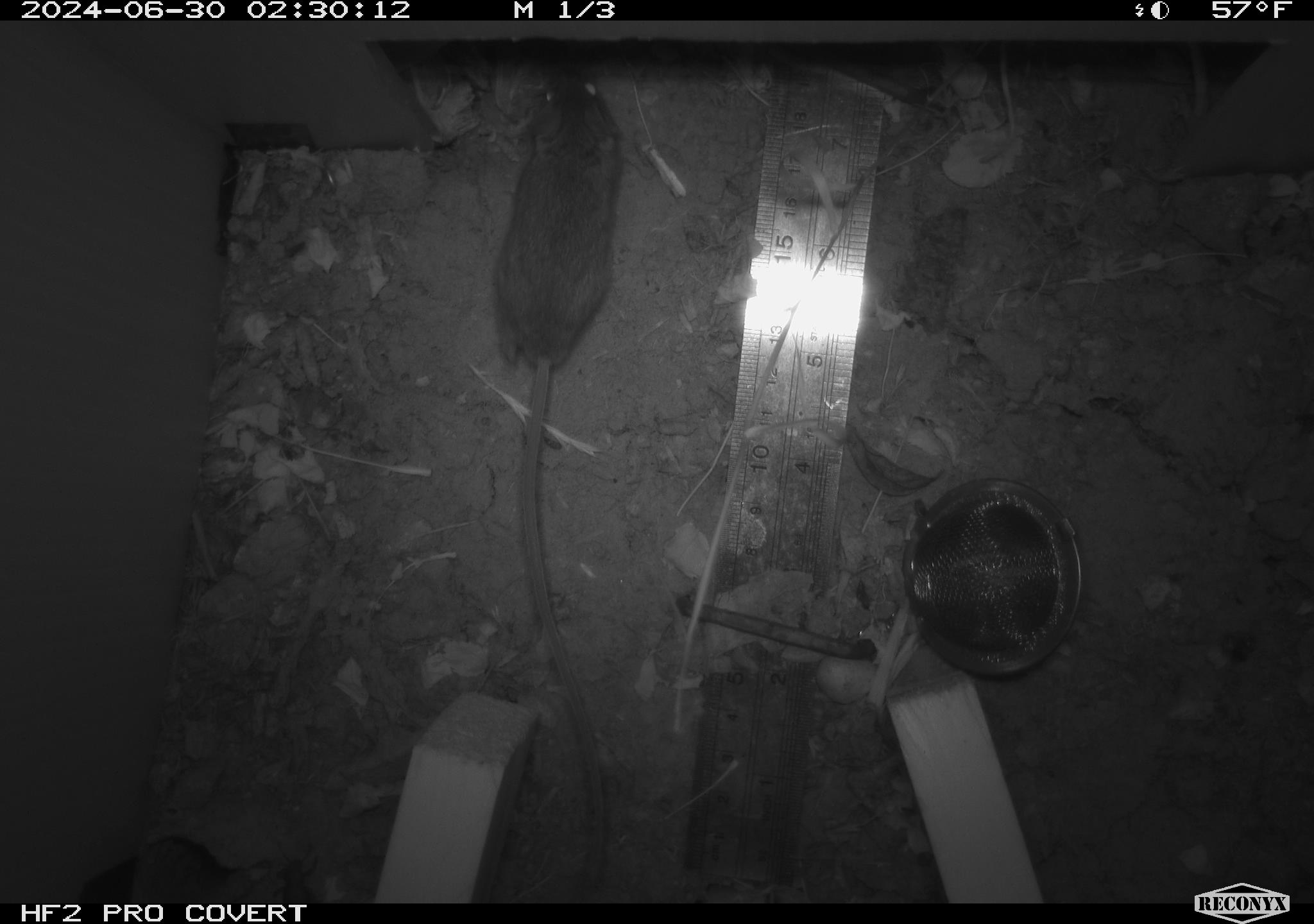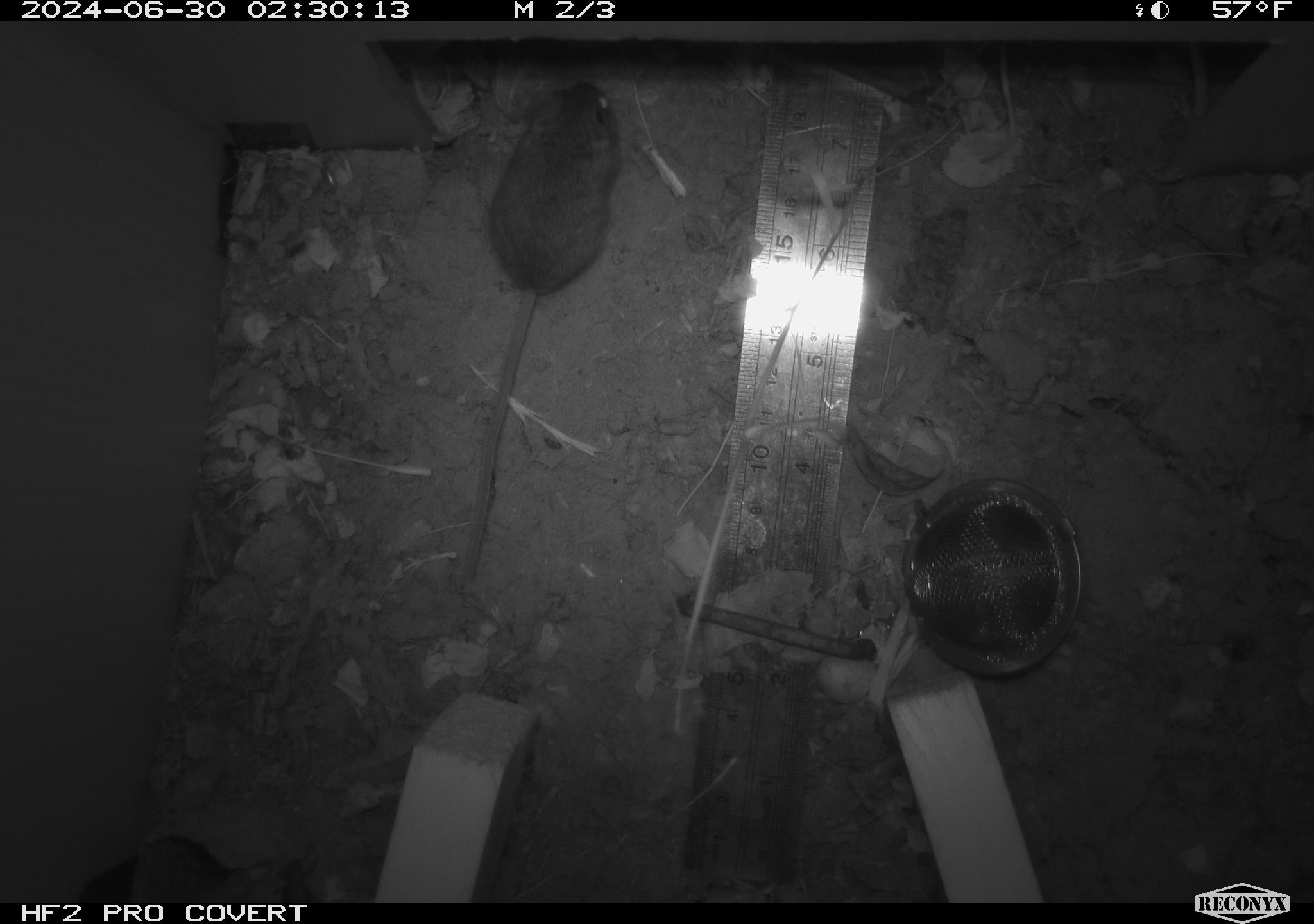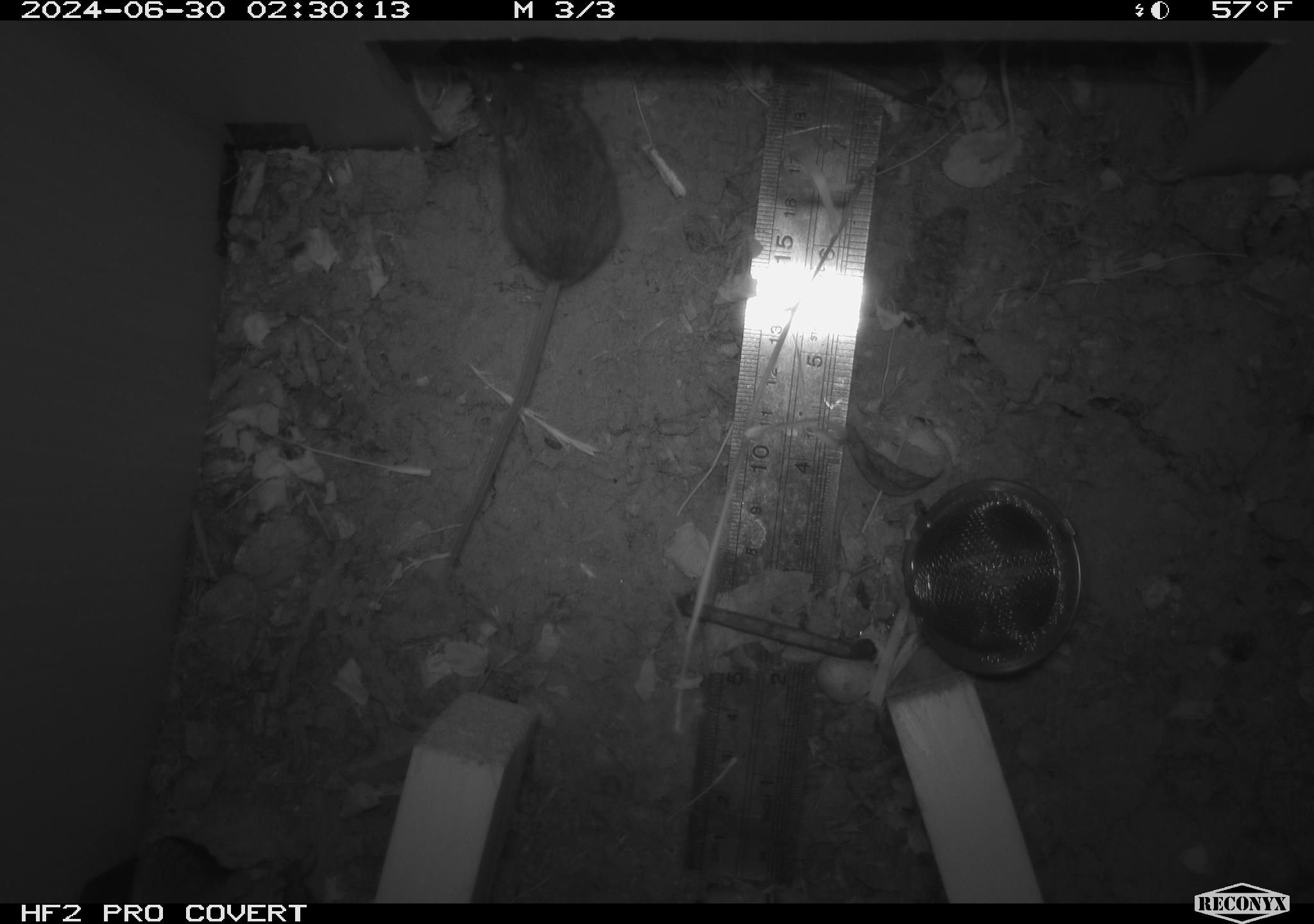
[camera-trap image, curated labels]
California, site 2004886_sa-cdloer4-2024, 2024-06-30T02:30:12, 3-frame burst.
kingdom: Animalia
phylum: Chordata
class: Mammalia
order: Rodentia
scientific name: Rodentia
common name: rodent